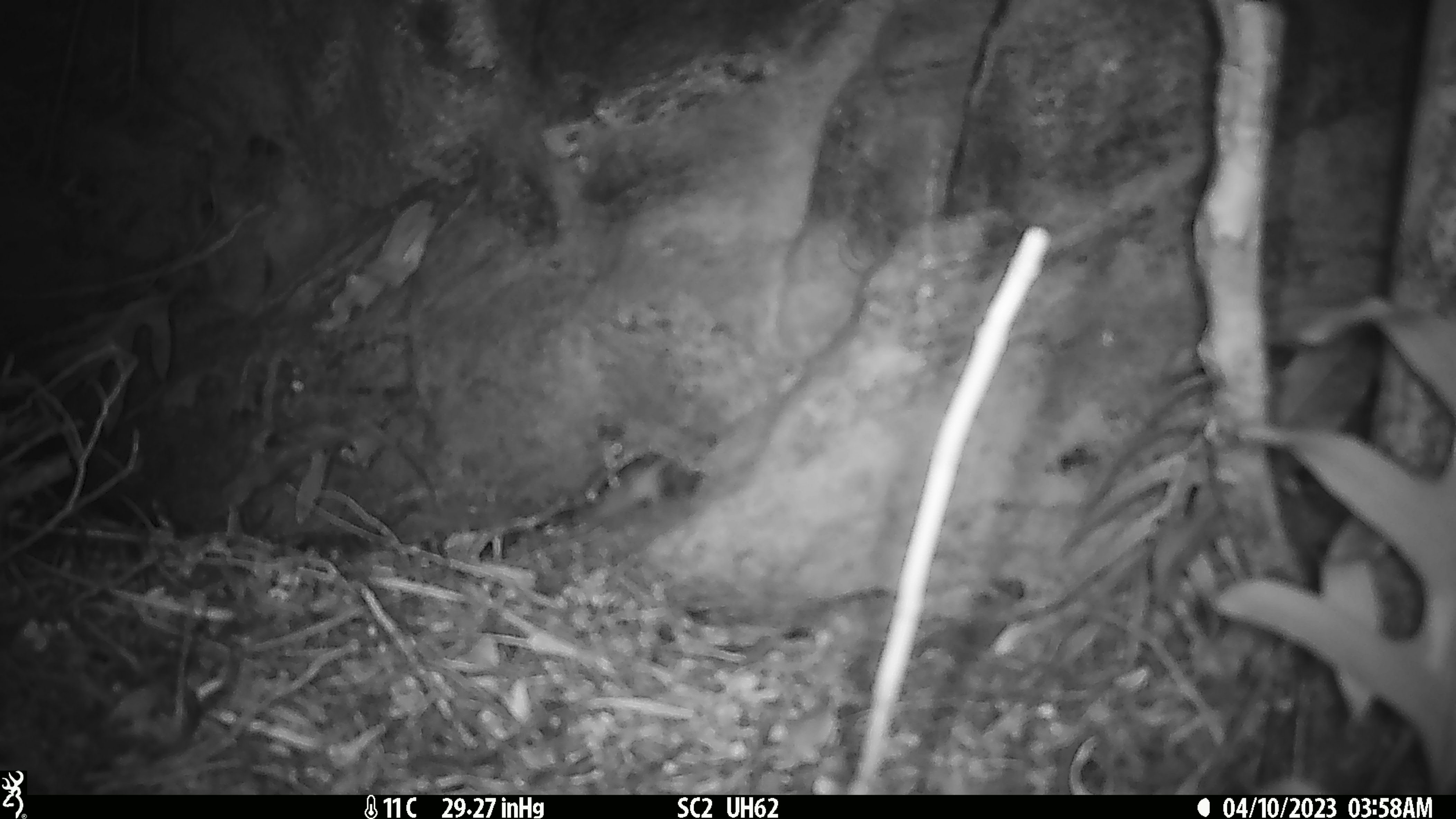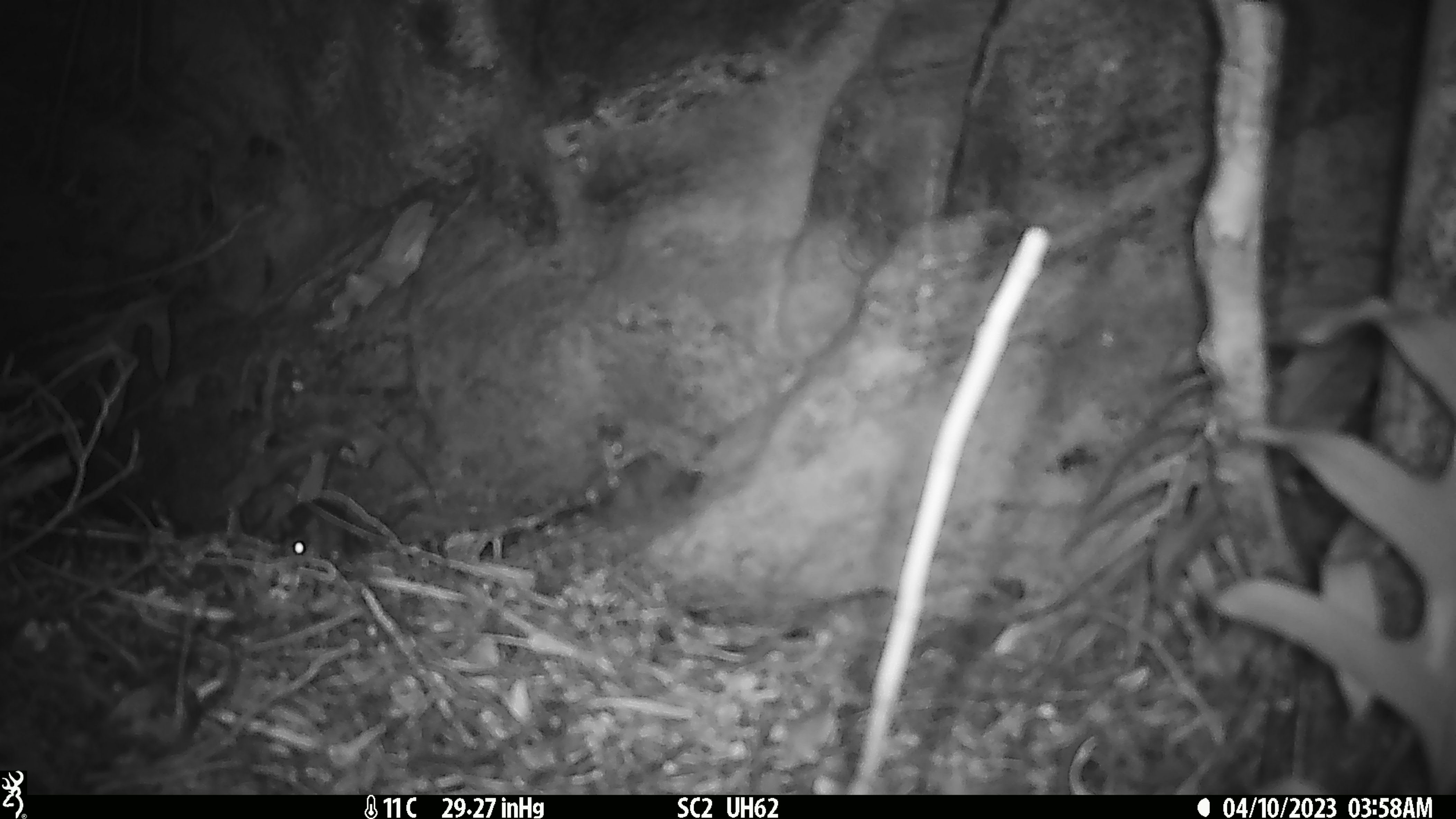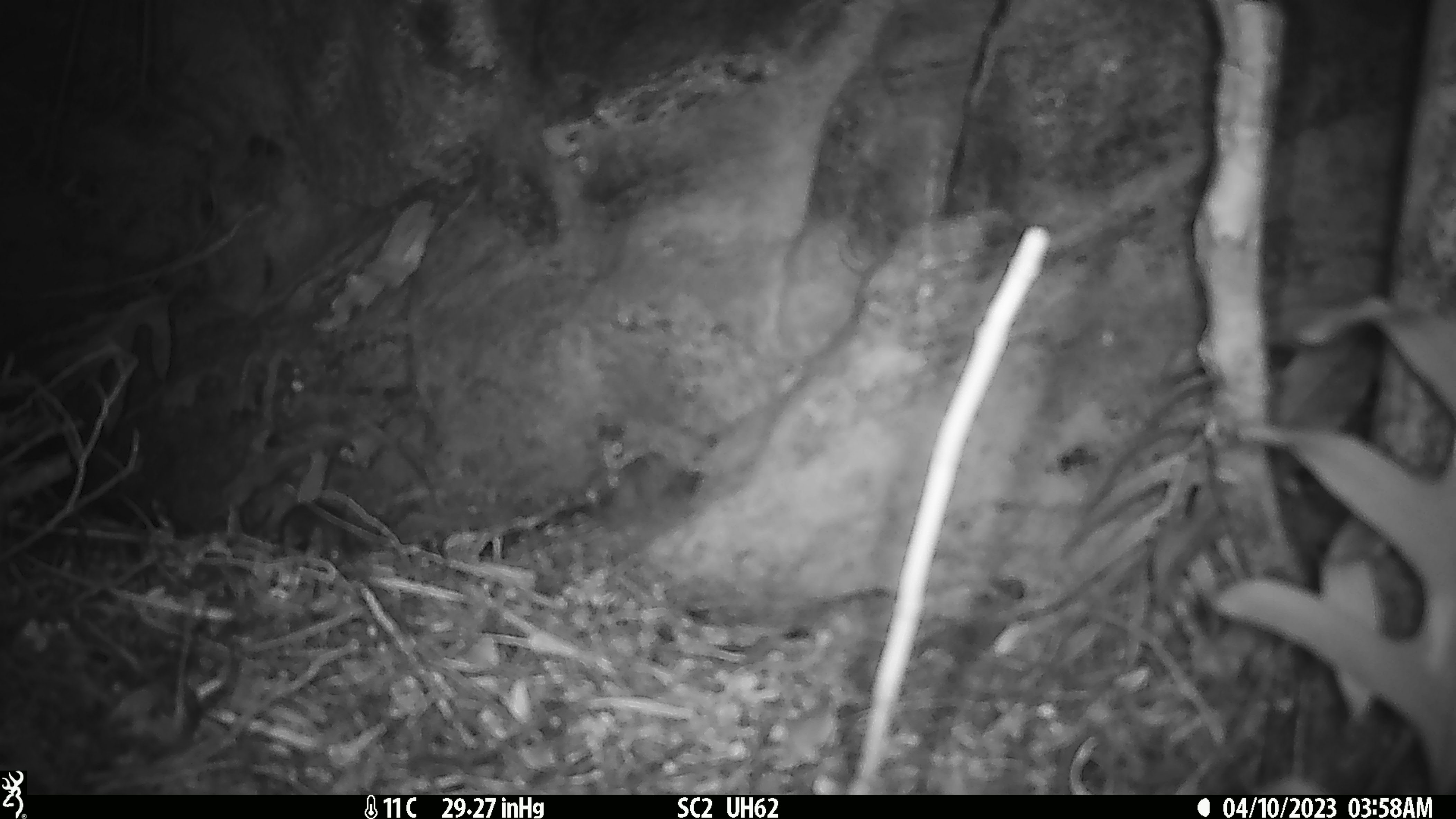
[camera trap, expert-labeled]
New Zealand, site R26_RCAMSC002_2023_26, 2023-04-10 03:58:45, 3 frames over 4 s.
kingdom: Animalia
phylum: Chordata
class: Mammalia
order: Rodentia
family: Muridae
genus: Mus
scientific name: Mus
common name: mouse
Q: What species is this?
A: Mouse (Mus).